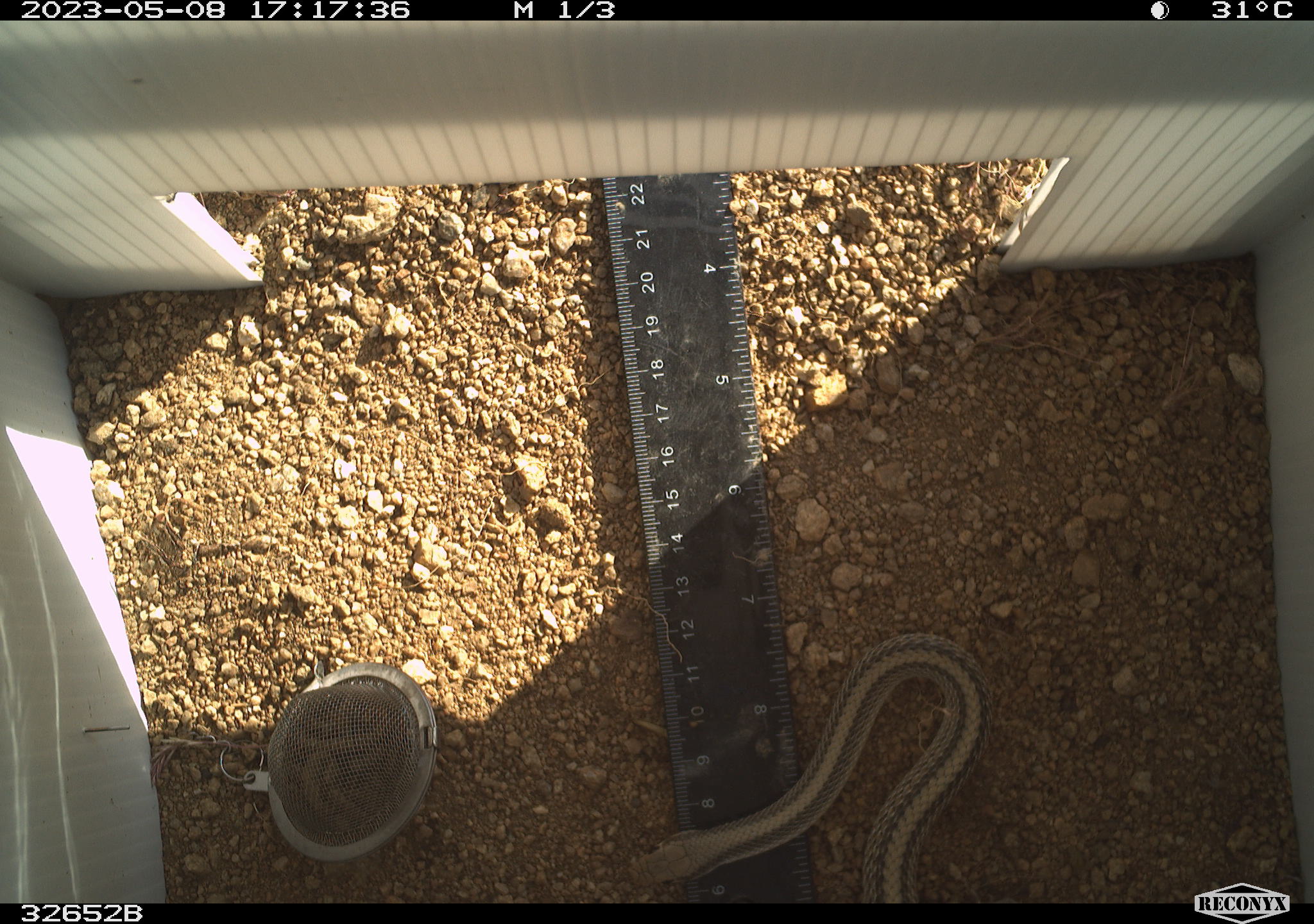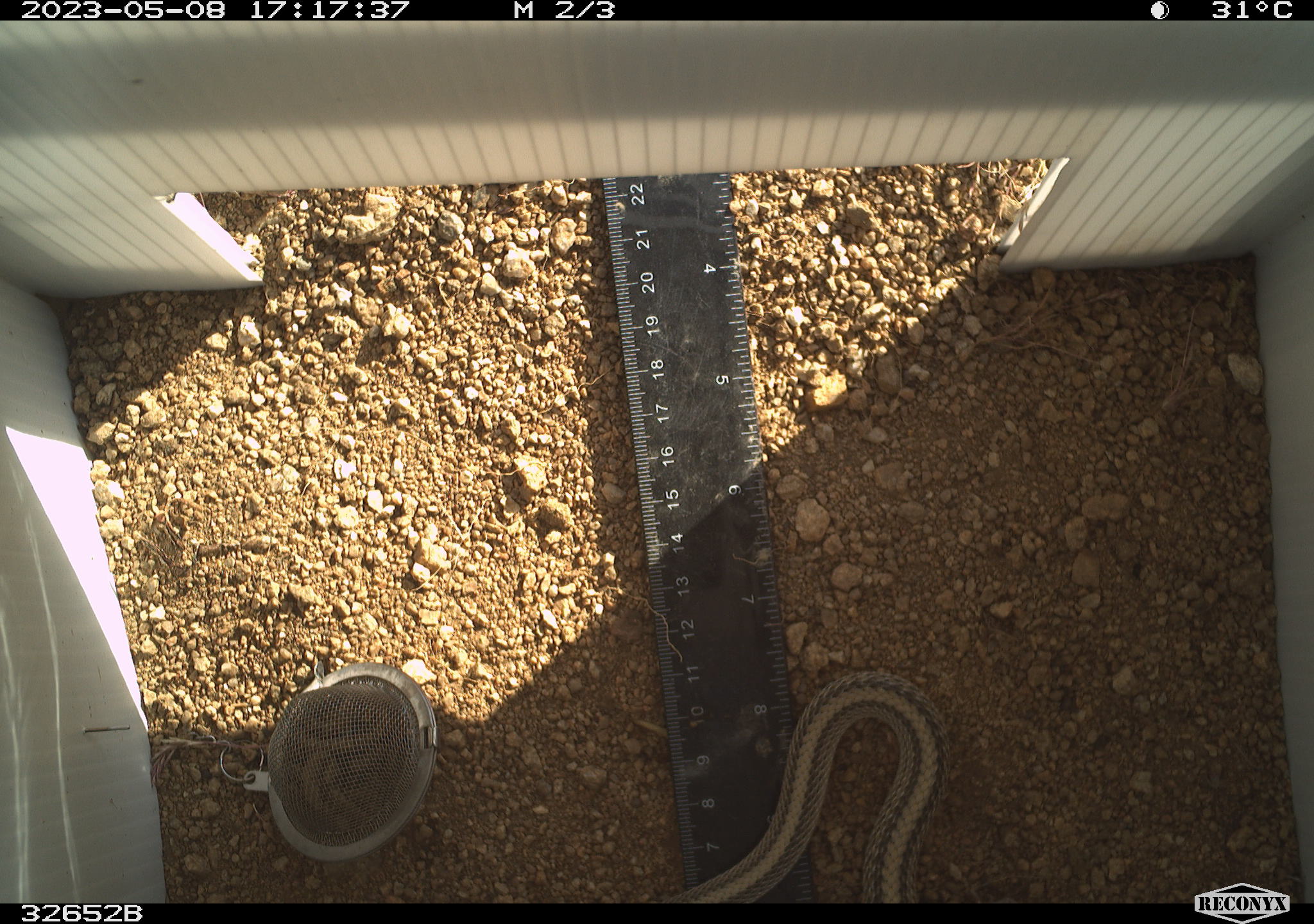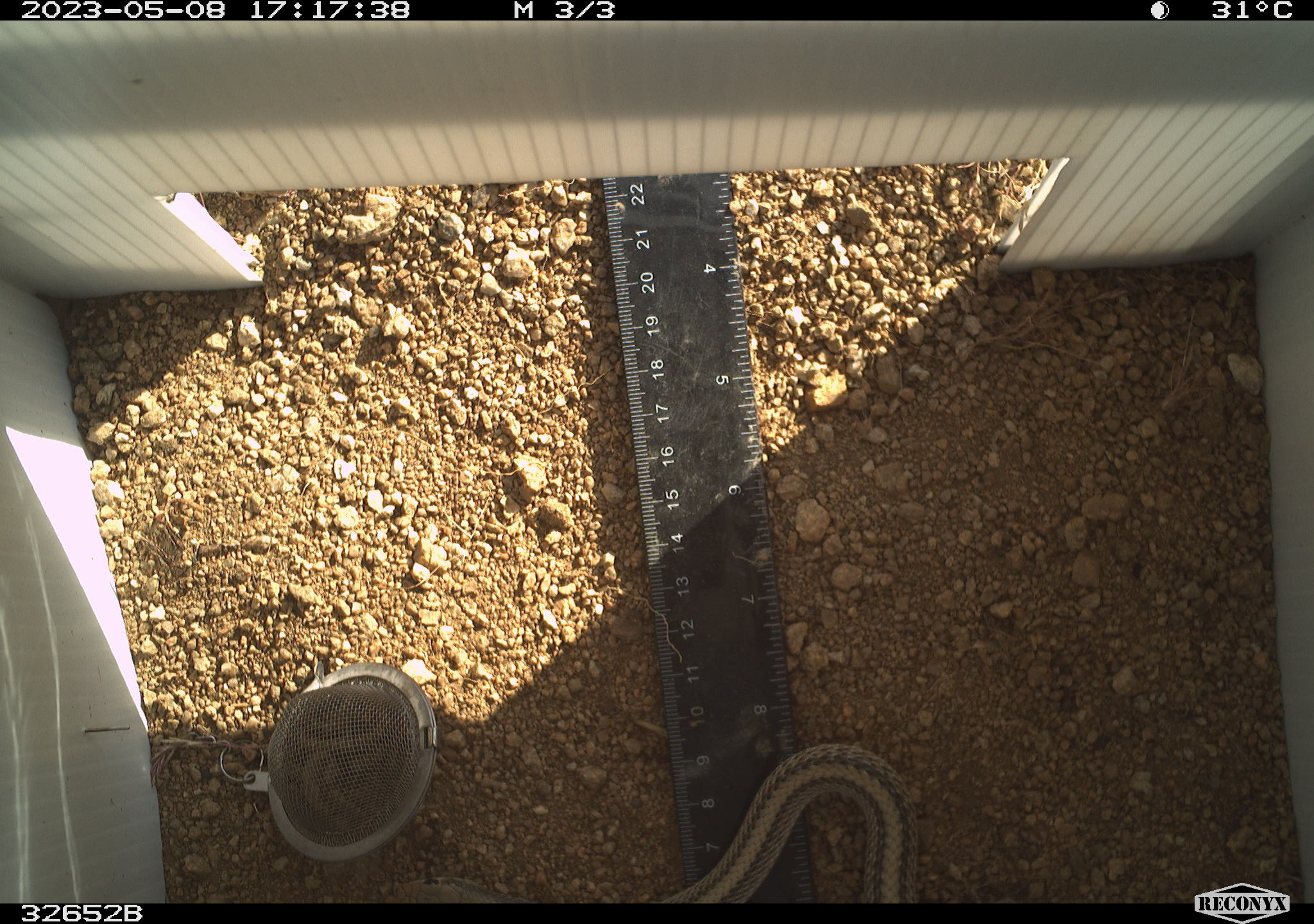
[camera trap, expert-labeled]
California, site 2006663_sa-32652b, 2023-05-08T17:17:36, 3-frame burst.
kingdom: Animalia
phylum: Chordata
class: Reptilia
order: Squamata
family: Colubridae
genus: Salvadora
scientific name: Salvadora hexalepis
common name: western patch-nosed snake